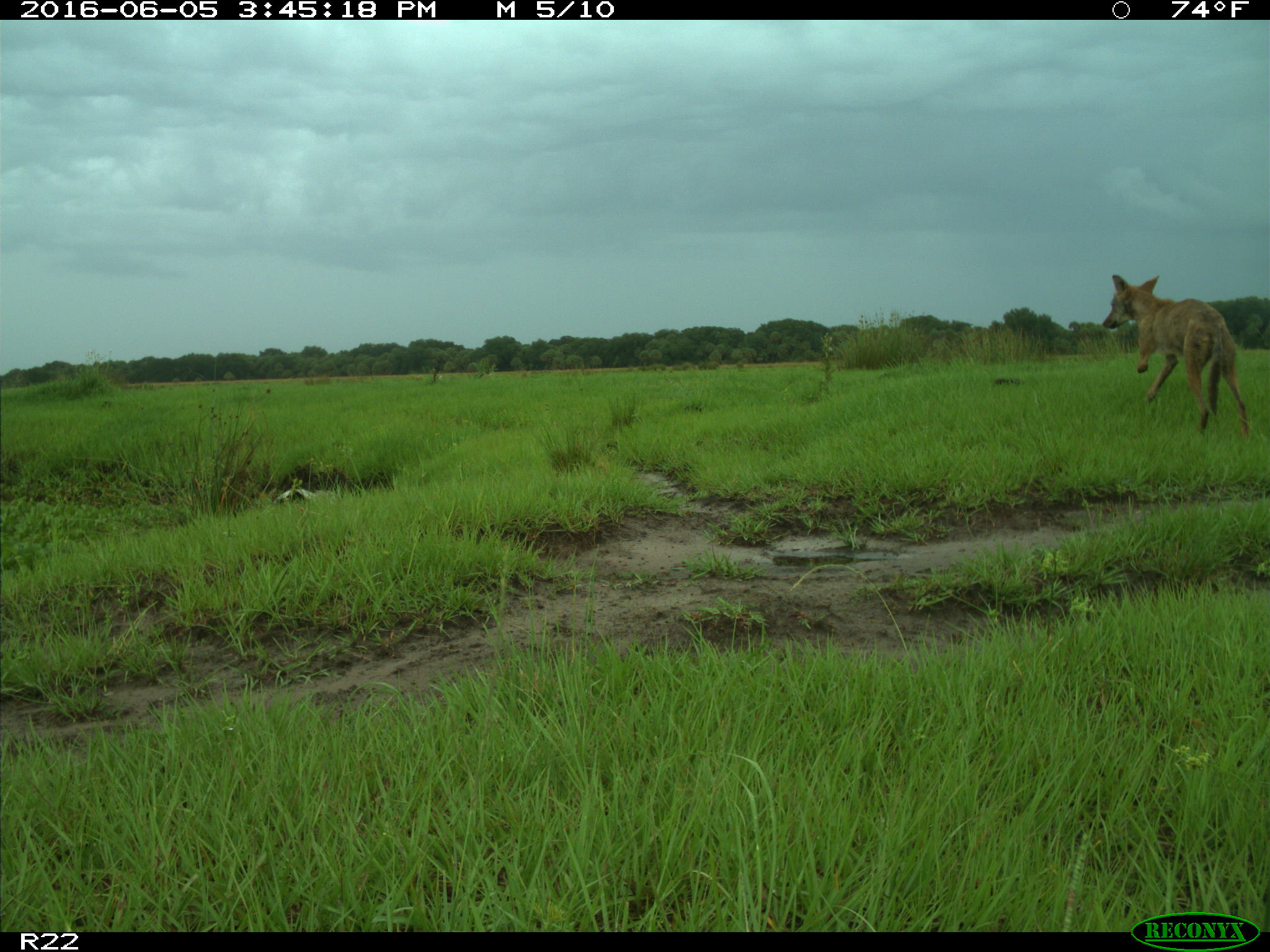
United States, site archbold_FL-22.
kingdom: Animalia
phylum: Chordata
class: Mammalia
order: Carnivora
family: Canidae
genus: Canis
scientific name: Canis latrans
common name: coyote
Canis latrans (coyote).